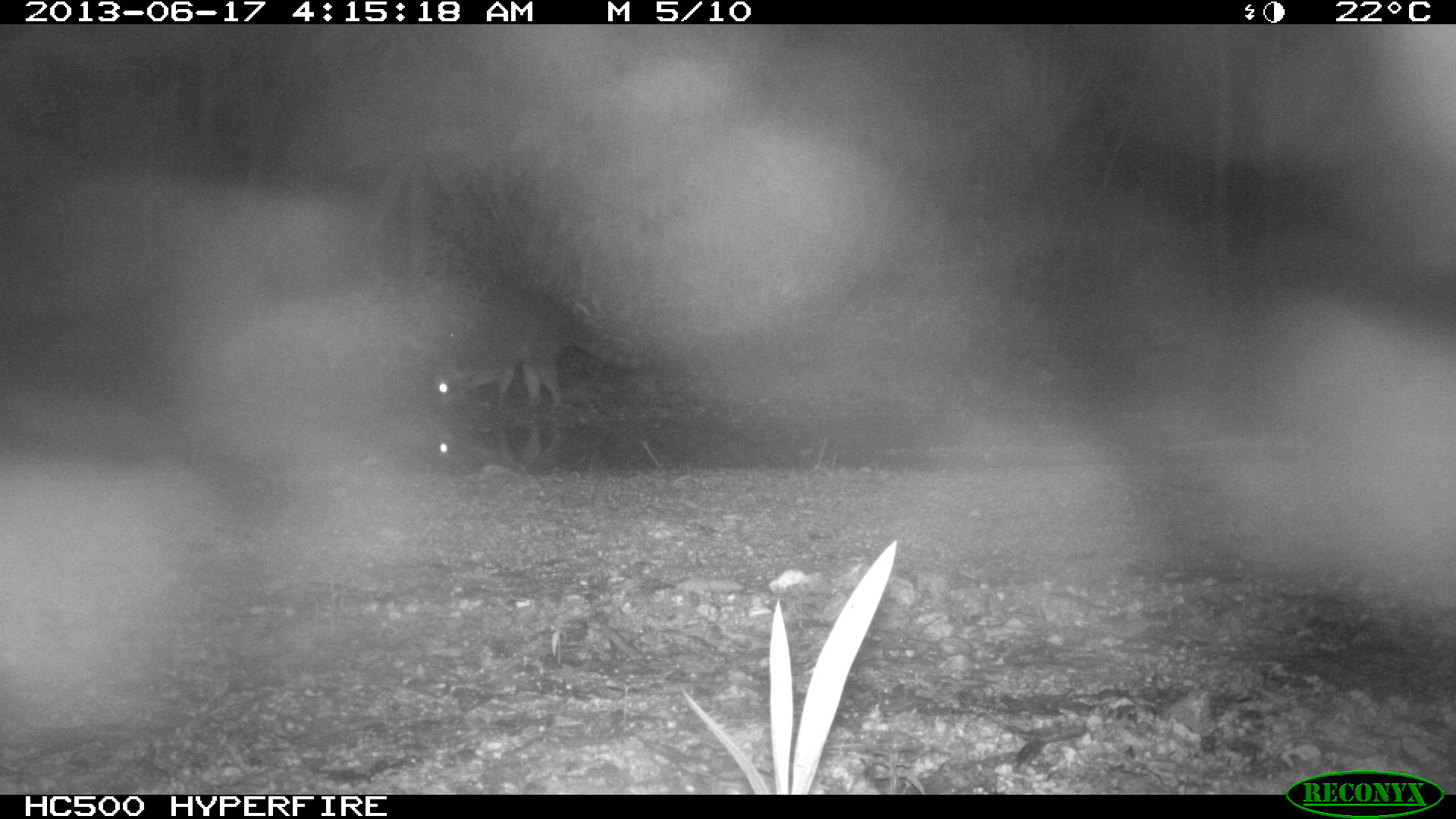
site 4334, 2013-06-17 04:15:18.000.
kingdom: Animalia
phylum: Chordata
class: Mammalia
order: Carnivora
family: Procyonidae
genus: Procyon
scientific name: Procyon lotor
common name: common raccoon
Procyon lotor (common raccoon), count 1.